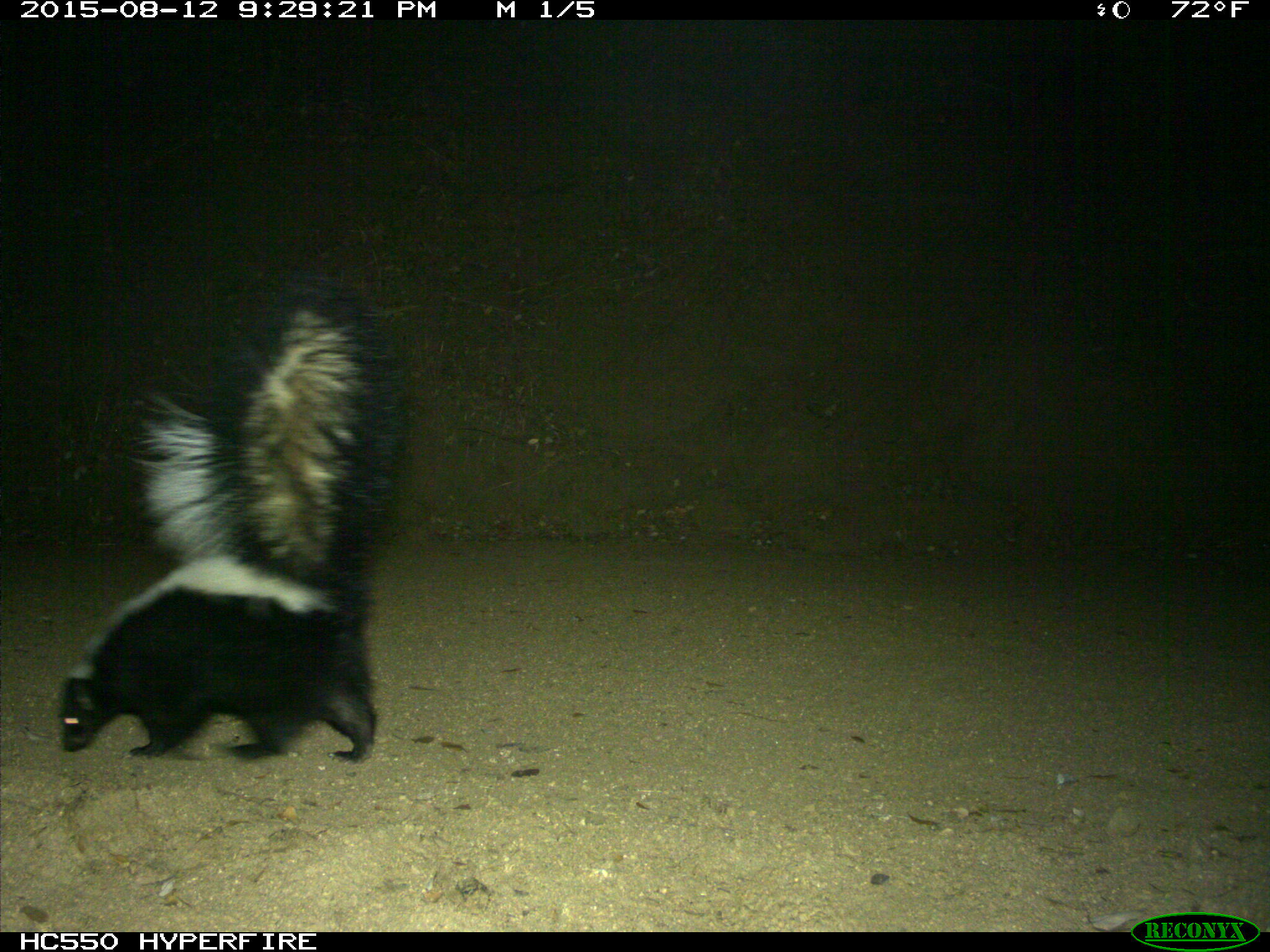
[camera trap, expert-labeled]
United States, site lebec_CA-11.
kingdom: Animalia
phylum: Chordata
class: Mammalia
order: Carnivora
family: Mephitidae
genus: Mephitis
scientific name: Mephitis mephitis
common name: striped skunk